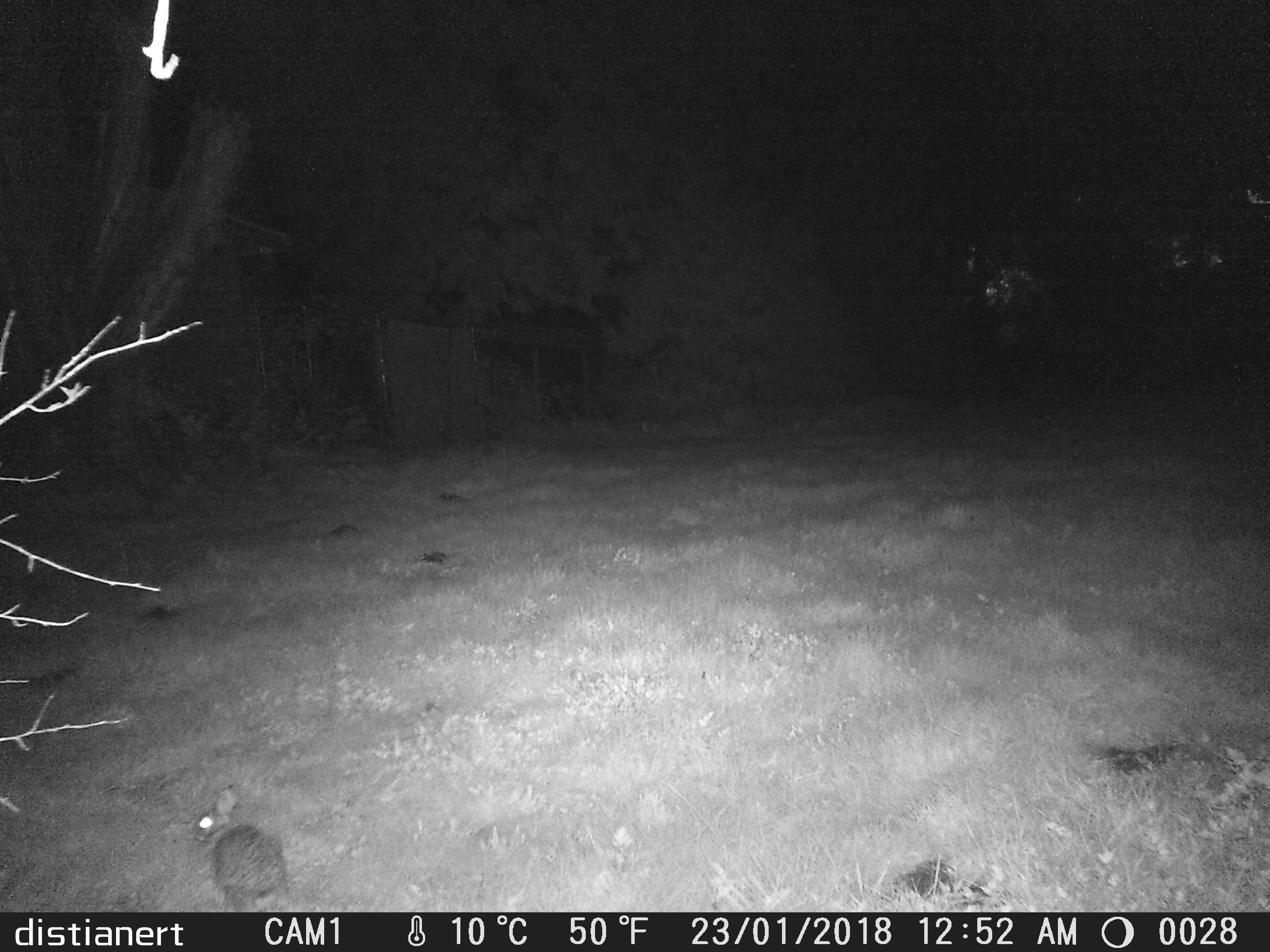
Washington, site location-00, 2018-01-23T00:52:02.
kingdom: Animalia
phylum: Chordata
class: Mammalia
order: Lagomorpha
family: Leporidae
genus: Sylvilagus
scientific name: Sylvilagus floridanus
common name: eastern cottontail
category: rabbit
Rabbit (eastern cottontail) (Sylvilagus floridanus).